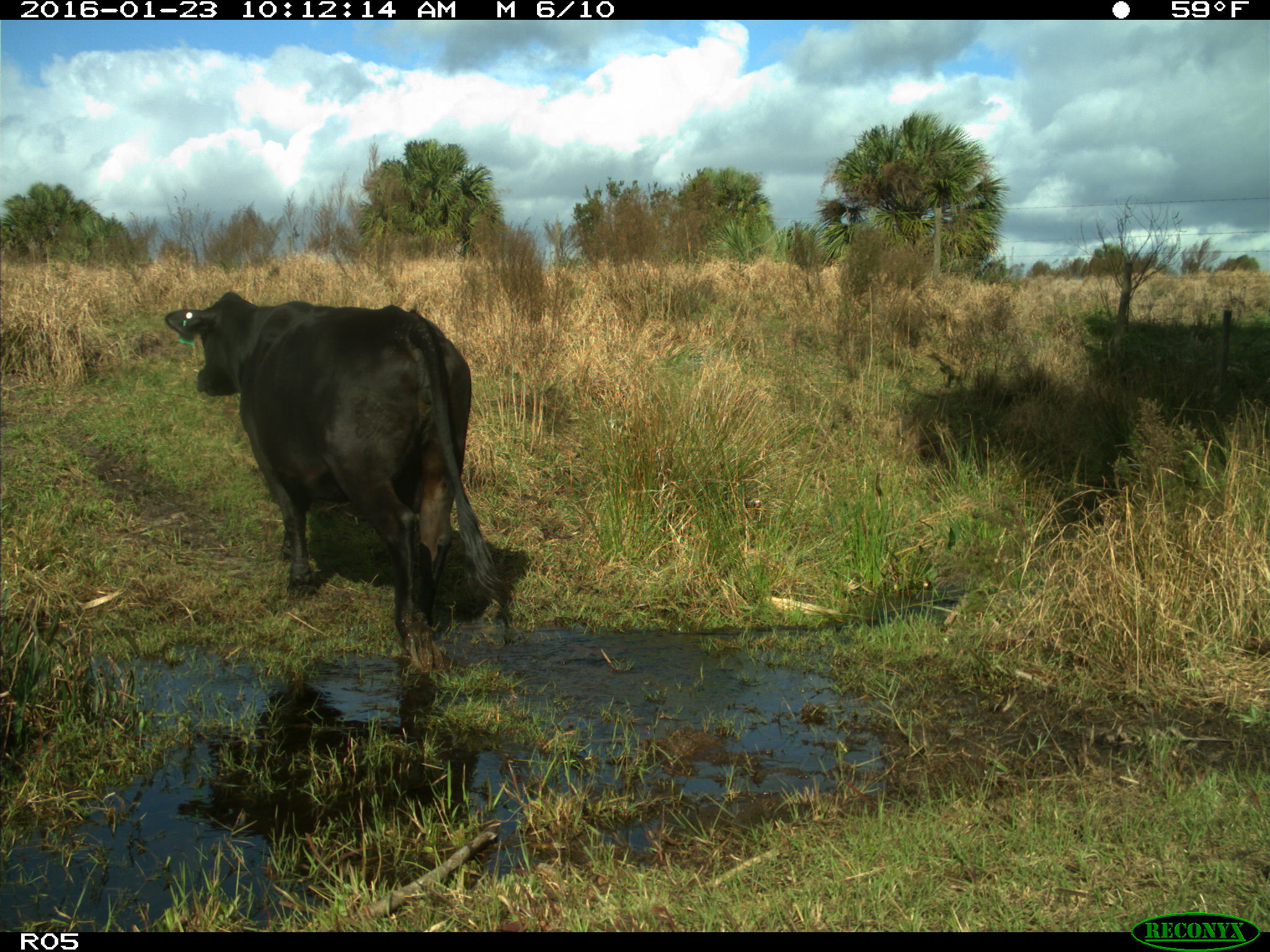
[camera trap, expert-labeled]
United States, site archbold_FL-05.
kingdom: Animalia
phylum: Chordata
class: Mammalia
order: Artiodactyla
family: Bovidae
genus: Bos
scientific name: Bos taurus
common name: domestic cow